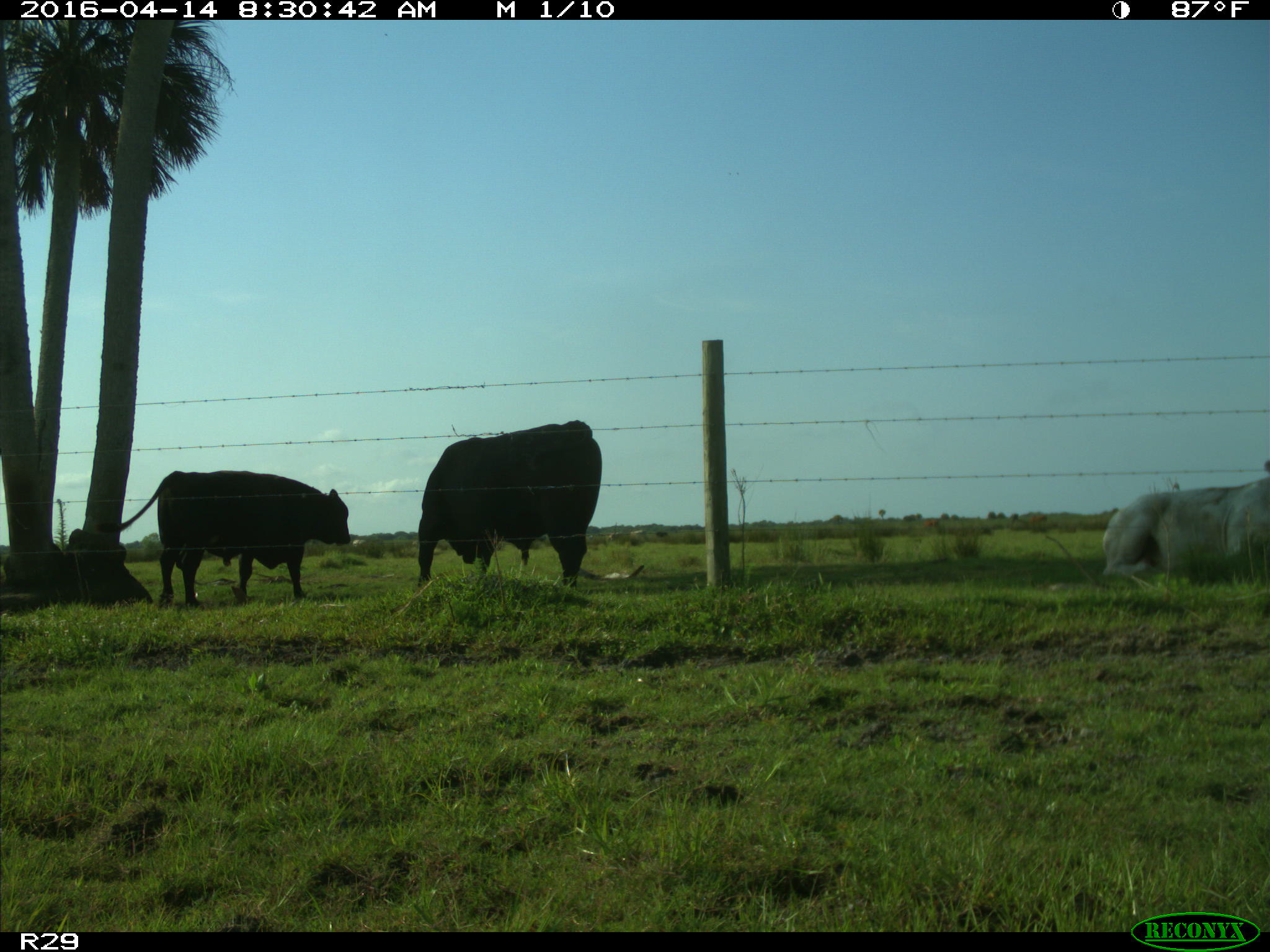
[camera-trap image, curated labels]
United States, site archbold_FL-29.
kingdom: Animalia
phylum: Chordata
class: Mammalia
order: Artiodactyla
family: Bovidae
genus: Bos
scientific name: Bos taurus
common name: domestic cow